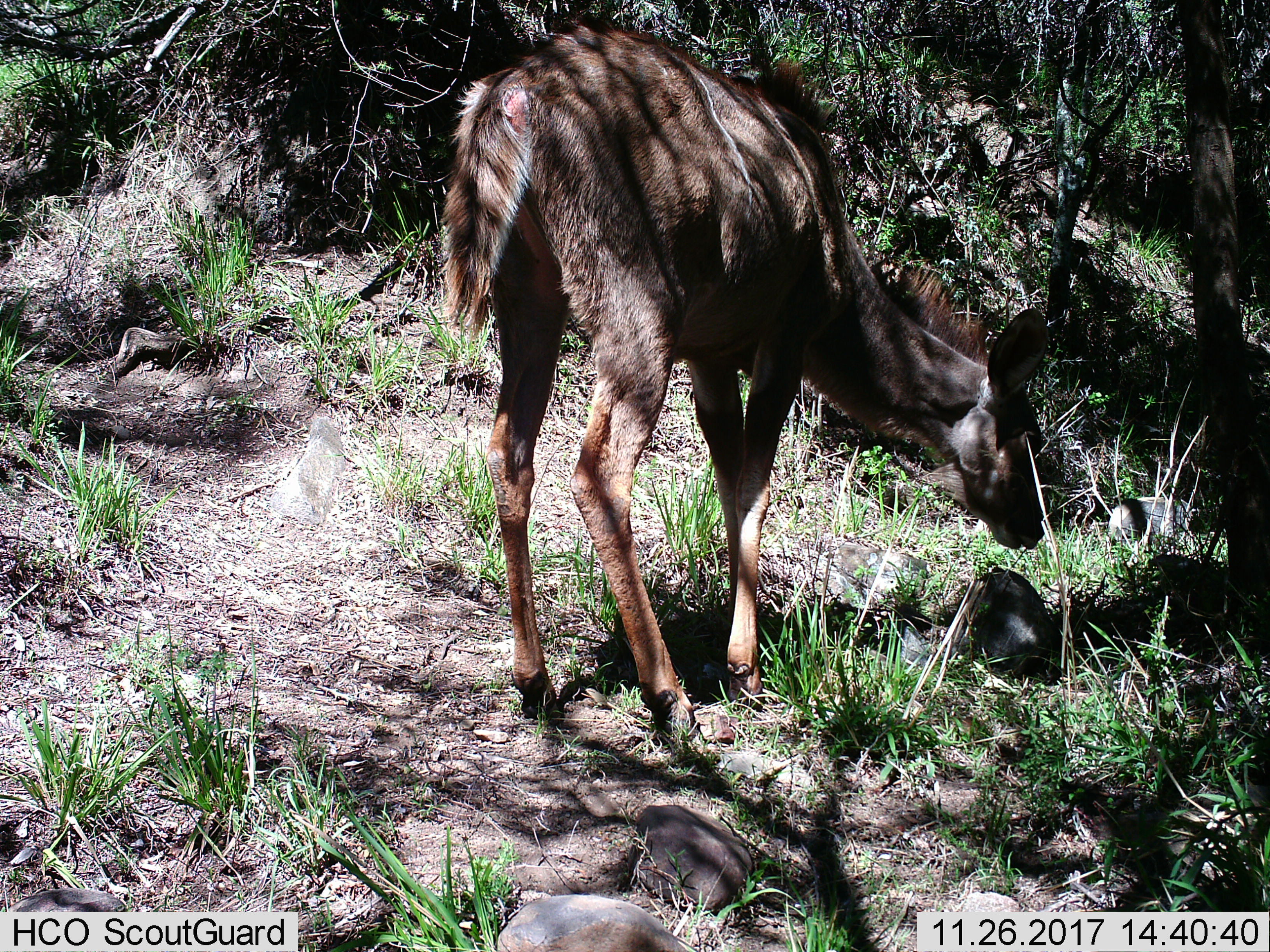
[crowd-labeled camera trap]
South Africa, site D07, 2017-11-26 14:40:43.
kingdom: Animalia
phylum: Chordata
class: Mammalia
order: Artiodactyla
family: Bovidae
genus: Tragelaphus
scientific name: Tragelaphus strepsiceros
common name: greater kudu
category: kudu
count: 1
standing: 17%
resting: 0%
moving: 0%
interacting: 0%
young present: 17%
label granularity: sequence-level